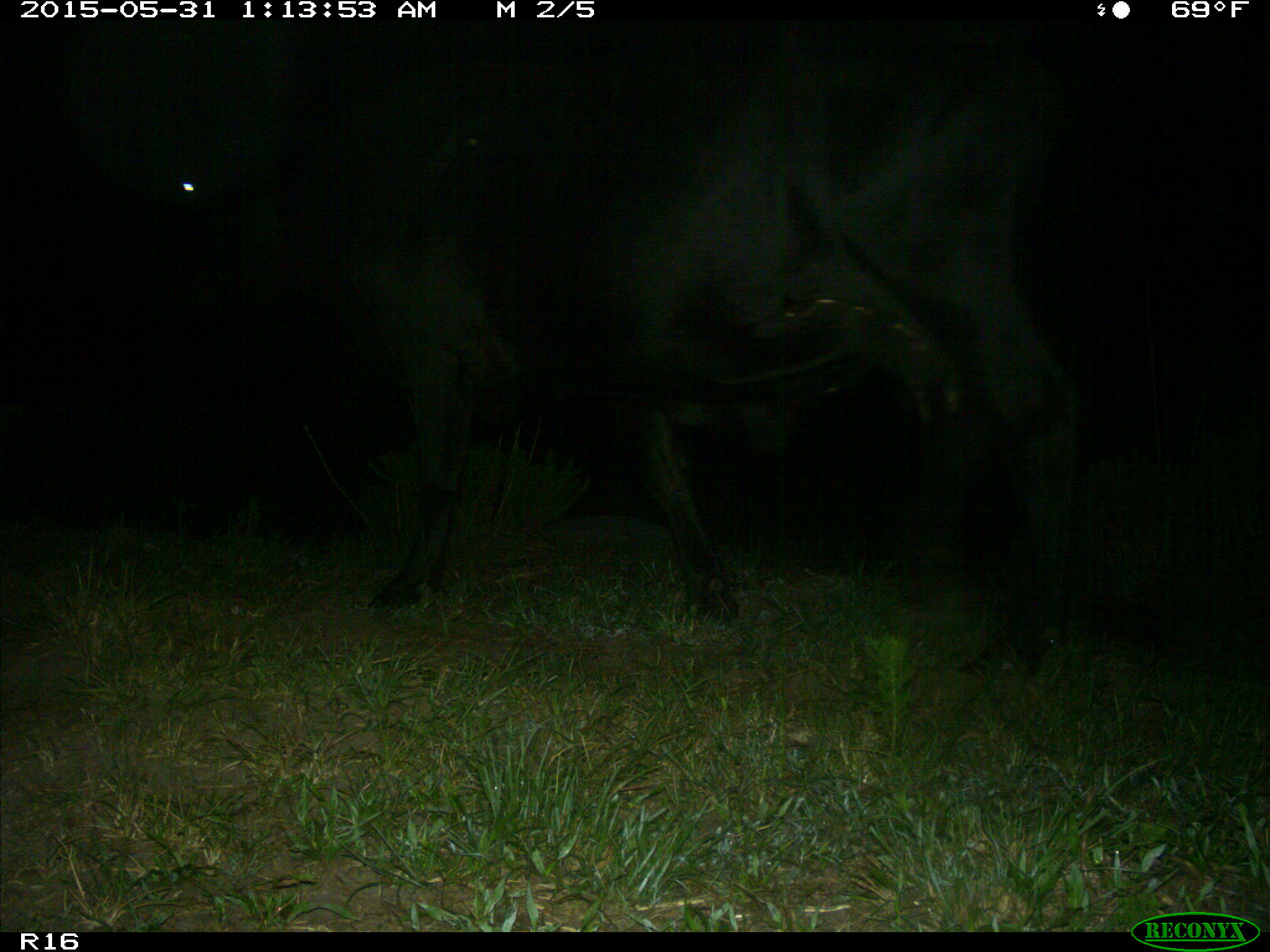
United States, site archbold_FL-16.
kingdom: Animalia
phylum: Chordata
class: Mammalia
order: Artiodactyla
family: Bovidae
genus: Bos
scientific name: Bos taurus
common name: domestic cow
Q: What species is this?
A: Bos taurus (domestic cow).